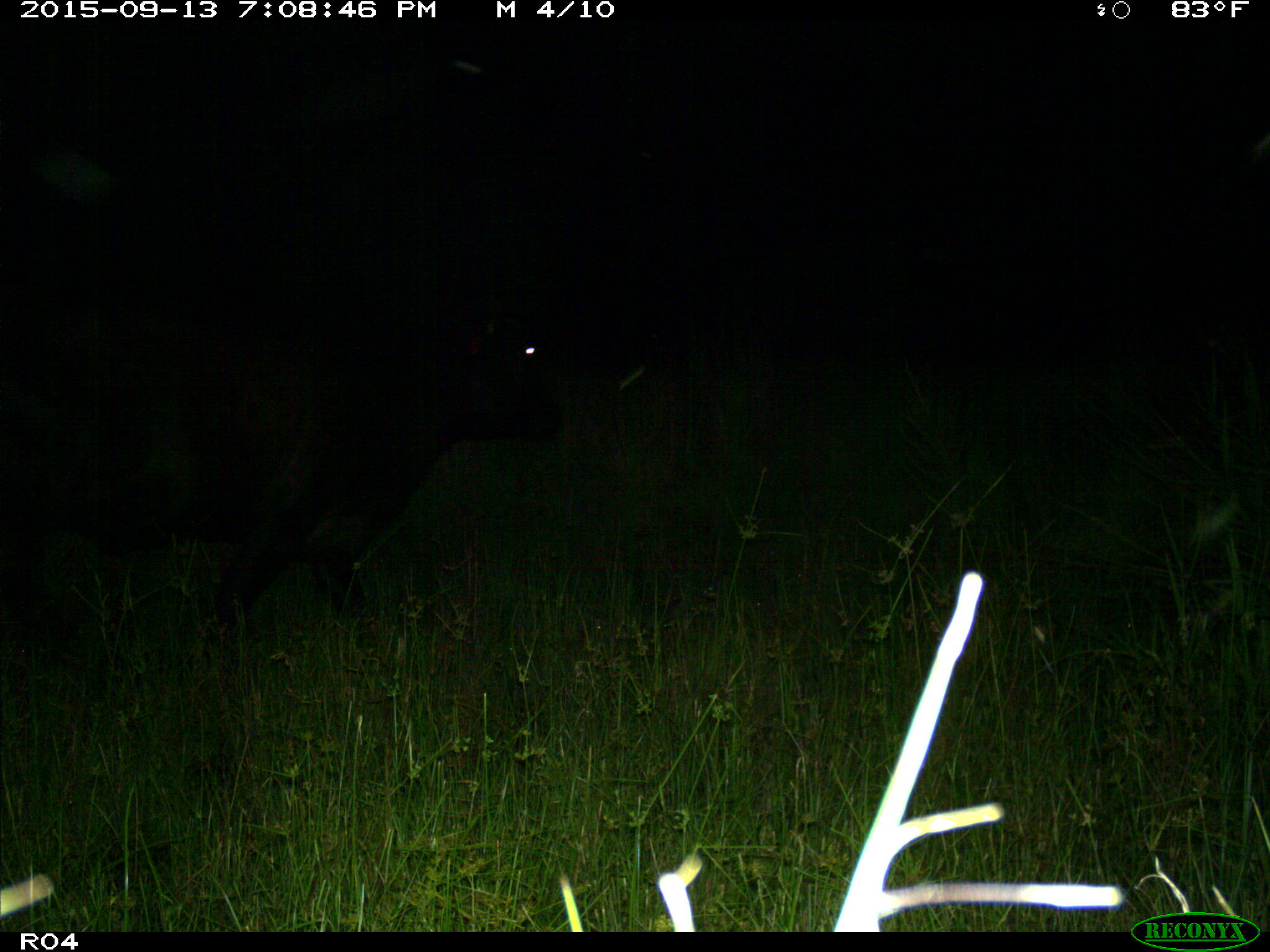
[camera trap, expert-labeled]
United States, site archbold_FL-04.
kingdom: Animalia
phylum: Chordata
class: Mammalia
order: Artiodactyla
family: Bovidae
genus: Bos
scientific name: Bos taurus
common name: domestic cow